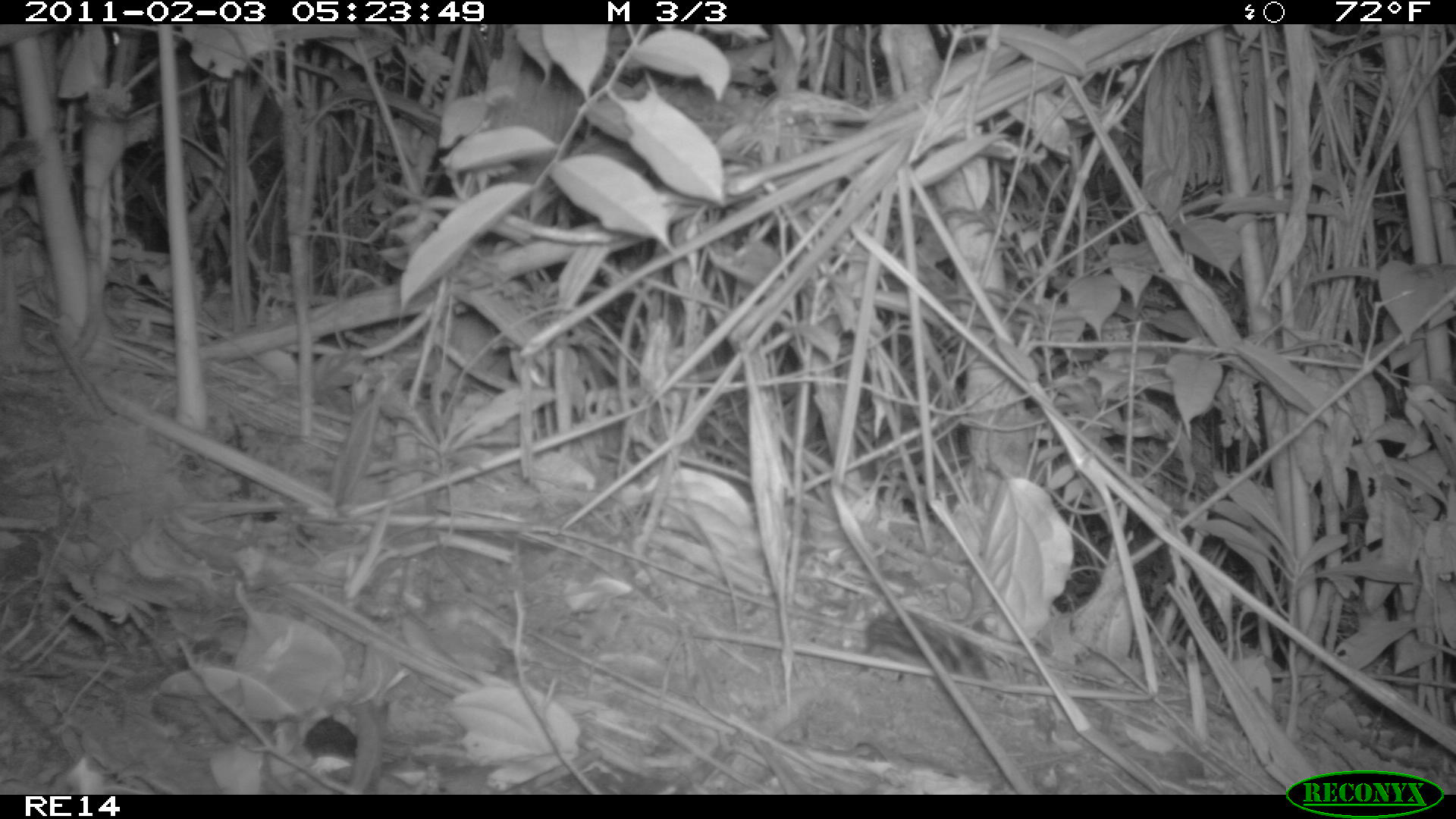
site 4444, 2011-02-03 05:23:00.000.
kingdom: Animalia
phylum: Chordata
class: Mammalia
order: Afrosoricida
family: Tenrecidae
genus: Setifer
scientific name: Setifer setosus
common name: greater hedgehog tenrec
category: setifer sp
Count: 1.